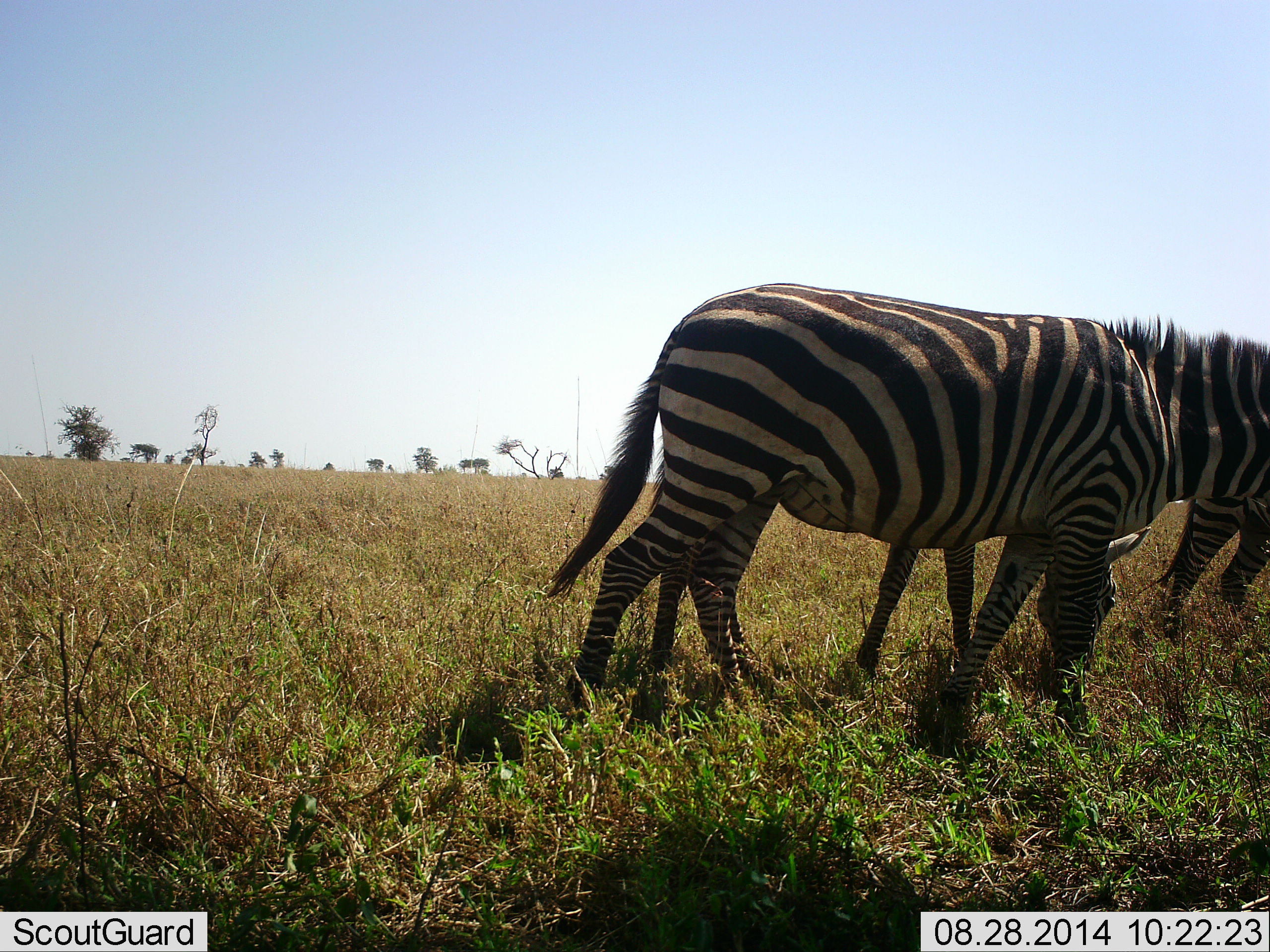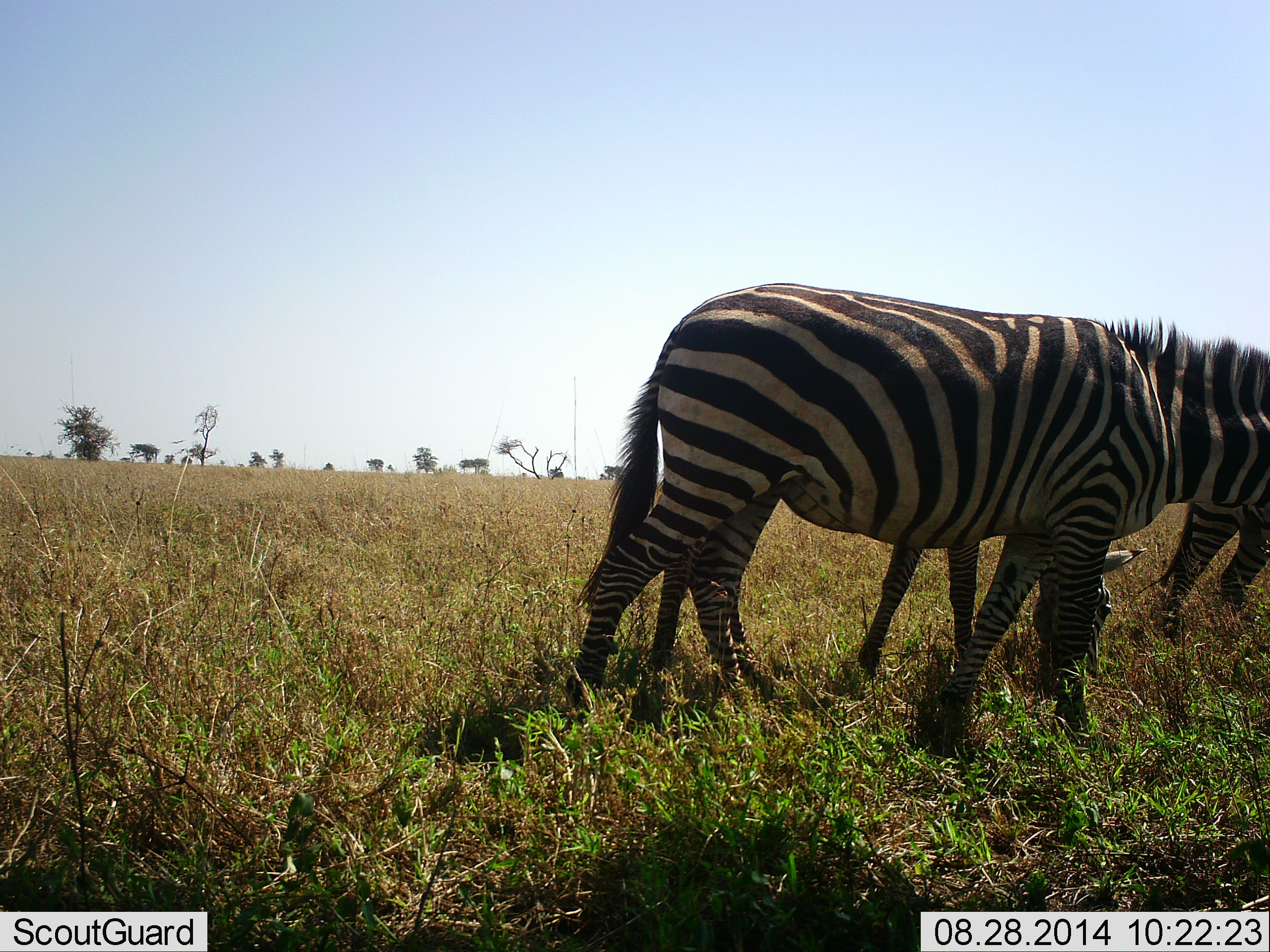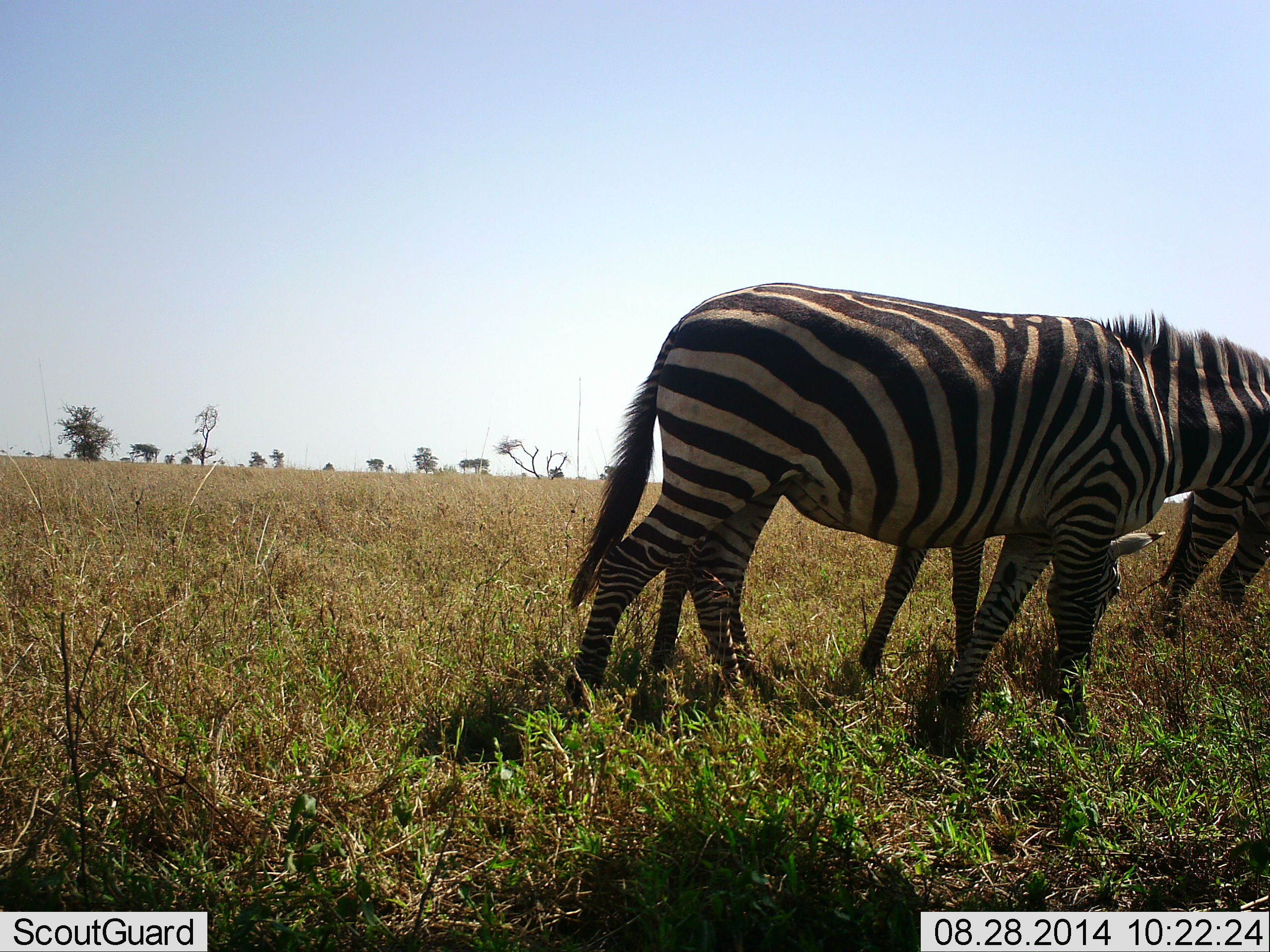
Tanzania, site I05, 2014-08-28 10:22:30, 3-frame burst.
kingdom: Animalia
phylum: Chordata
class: Mammalia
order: Perissodactyla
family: Equidae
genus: Equus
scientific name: Equus quagga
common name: plains zebra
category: zebra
Zebra (plains zebra) (Equus quagga), count 3. Behavior (volunteer vote fractions): standing 60%, resting 0%, moving 10%, interacting 0%. Young present (vote fraction): 10%. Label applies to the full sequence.